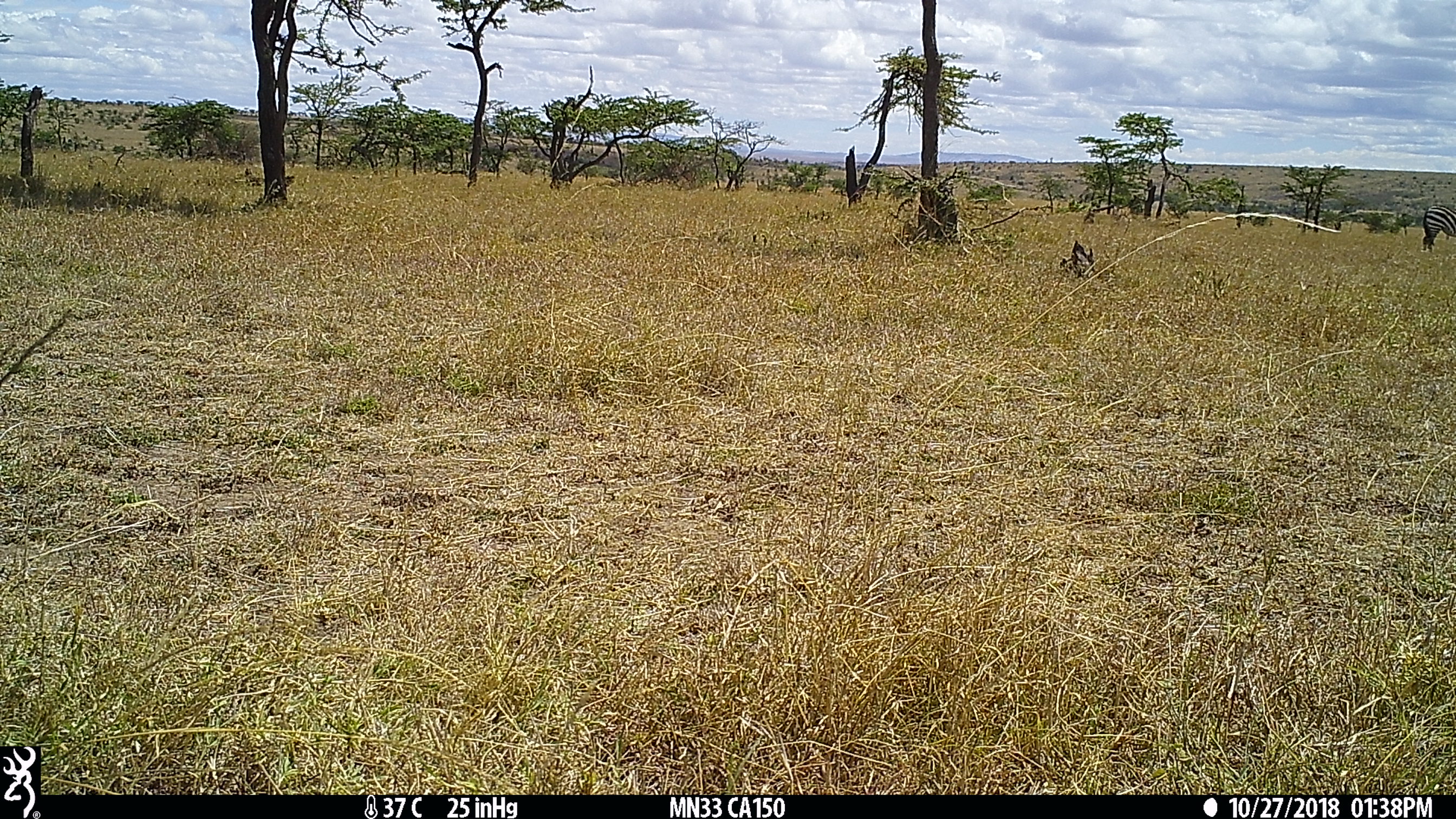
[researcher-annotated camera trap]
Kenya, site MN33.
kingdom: Animalia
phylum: Chordata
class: Mammalia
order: Perissodactyla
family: Equidae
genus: Equus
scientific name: Equus quagga burchellii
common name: burchell's zebra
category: zebra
Zebra (burchell's zebra) (Equus quagga burchellii).